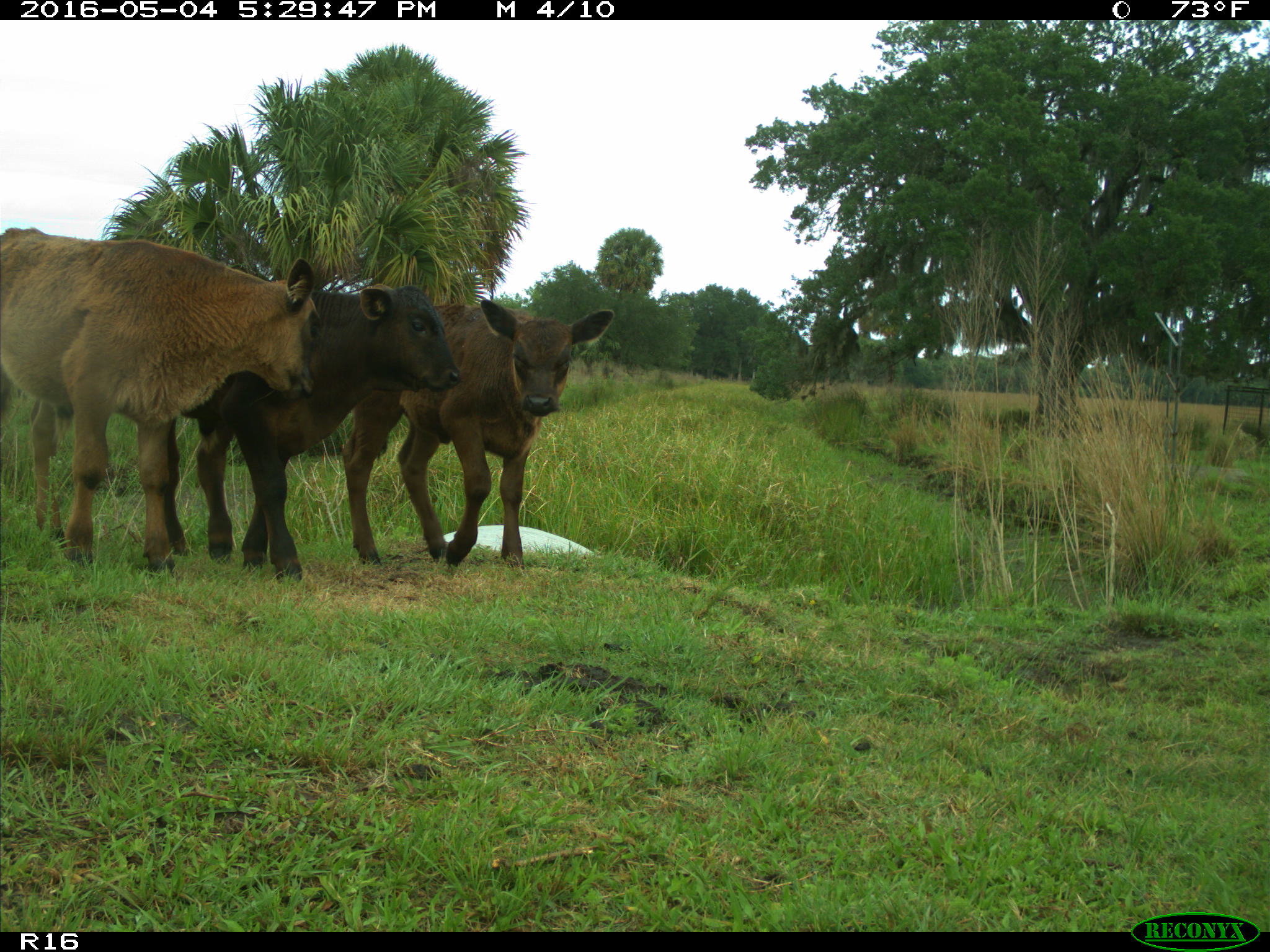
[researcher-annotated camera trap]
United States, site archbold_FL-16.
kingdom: Animalia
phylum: Chordata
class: Mammalia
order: Artiodactyla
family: Bovidae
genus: Bos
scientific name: Bos taurus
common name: domestic cow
Bos taurus (domestic cow).